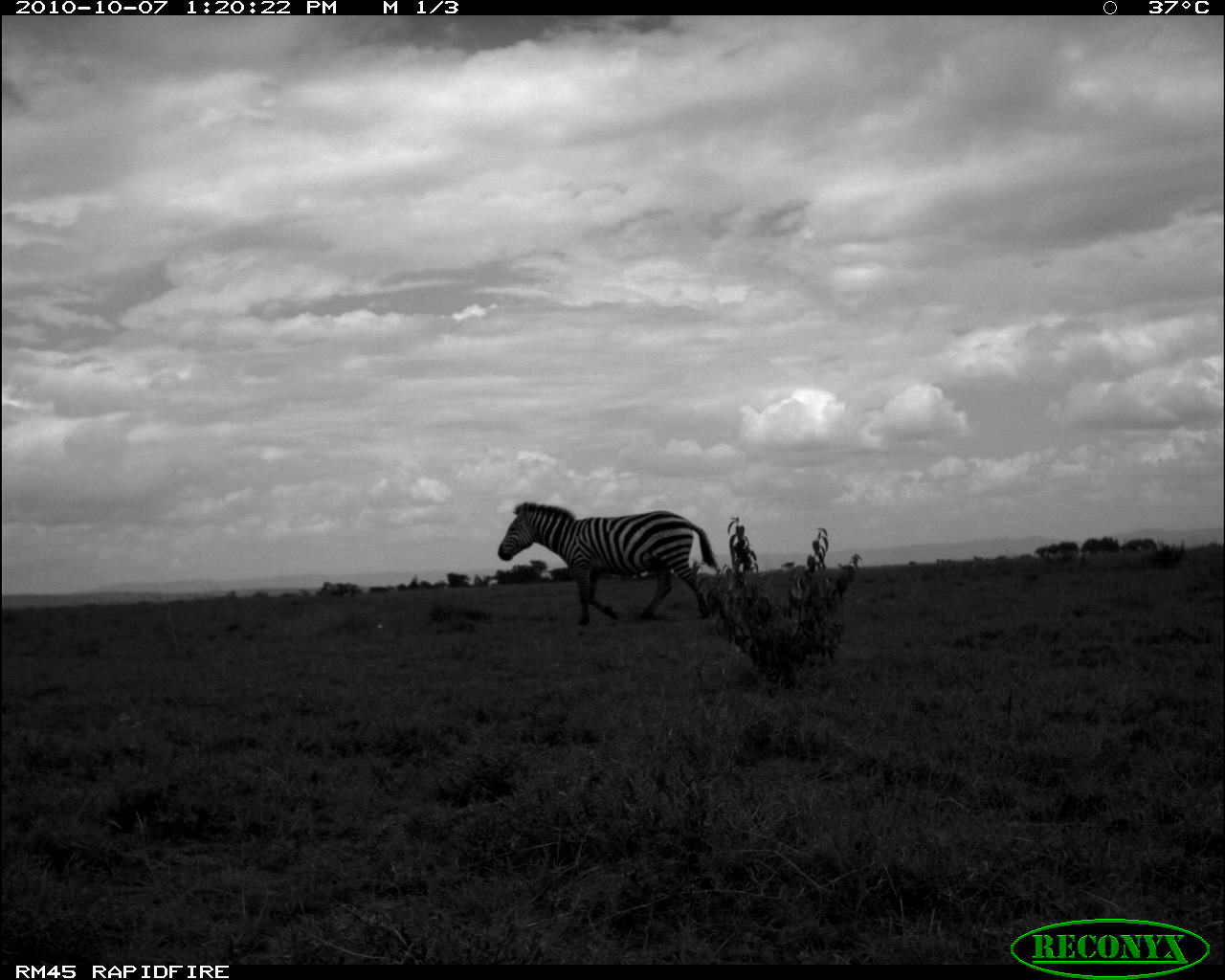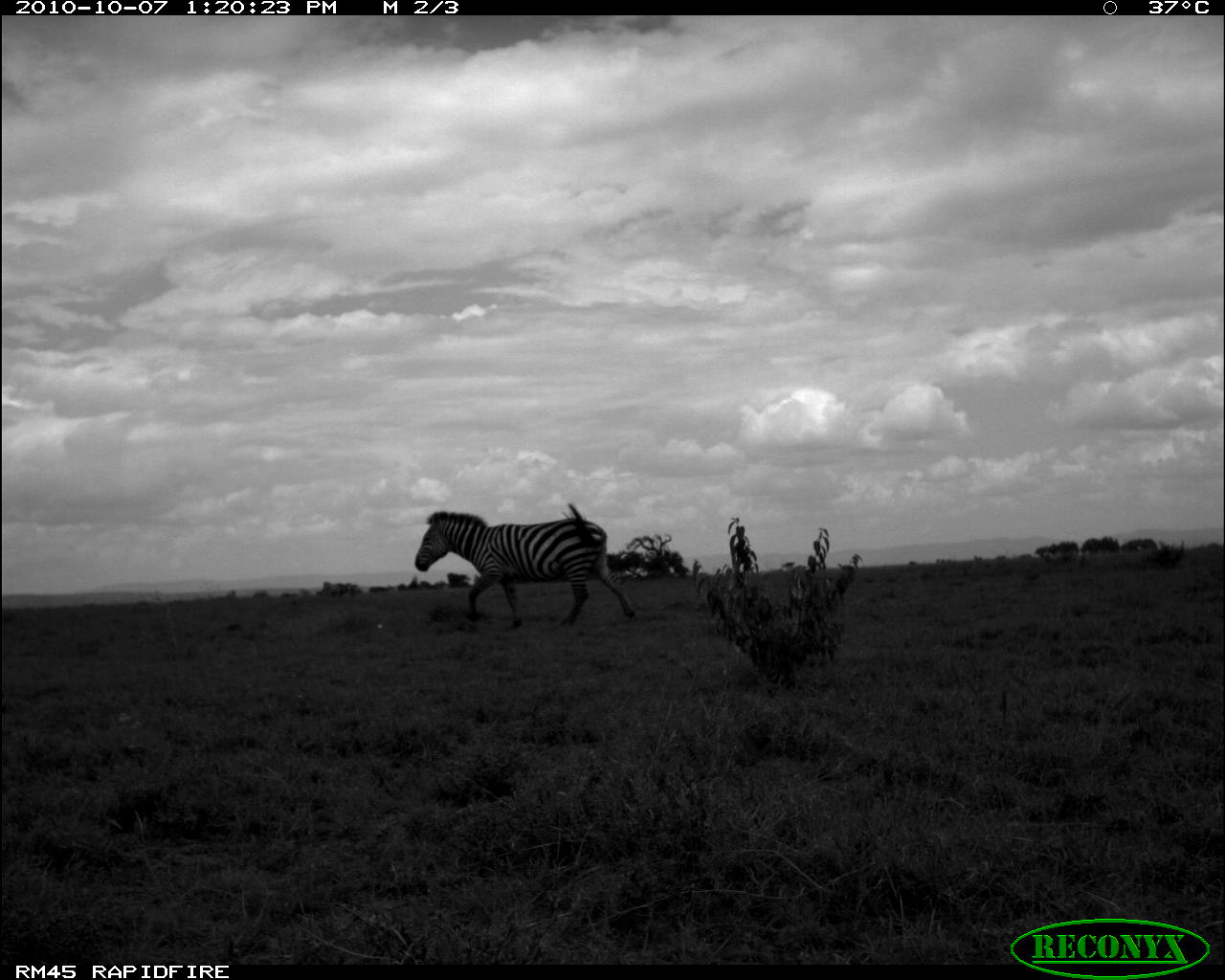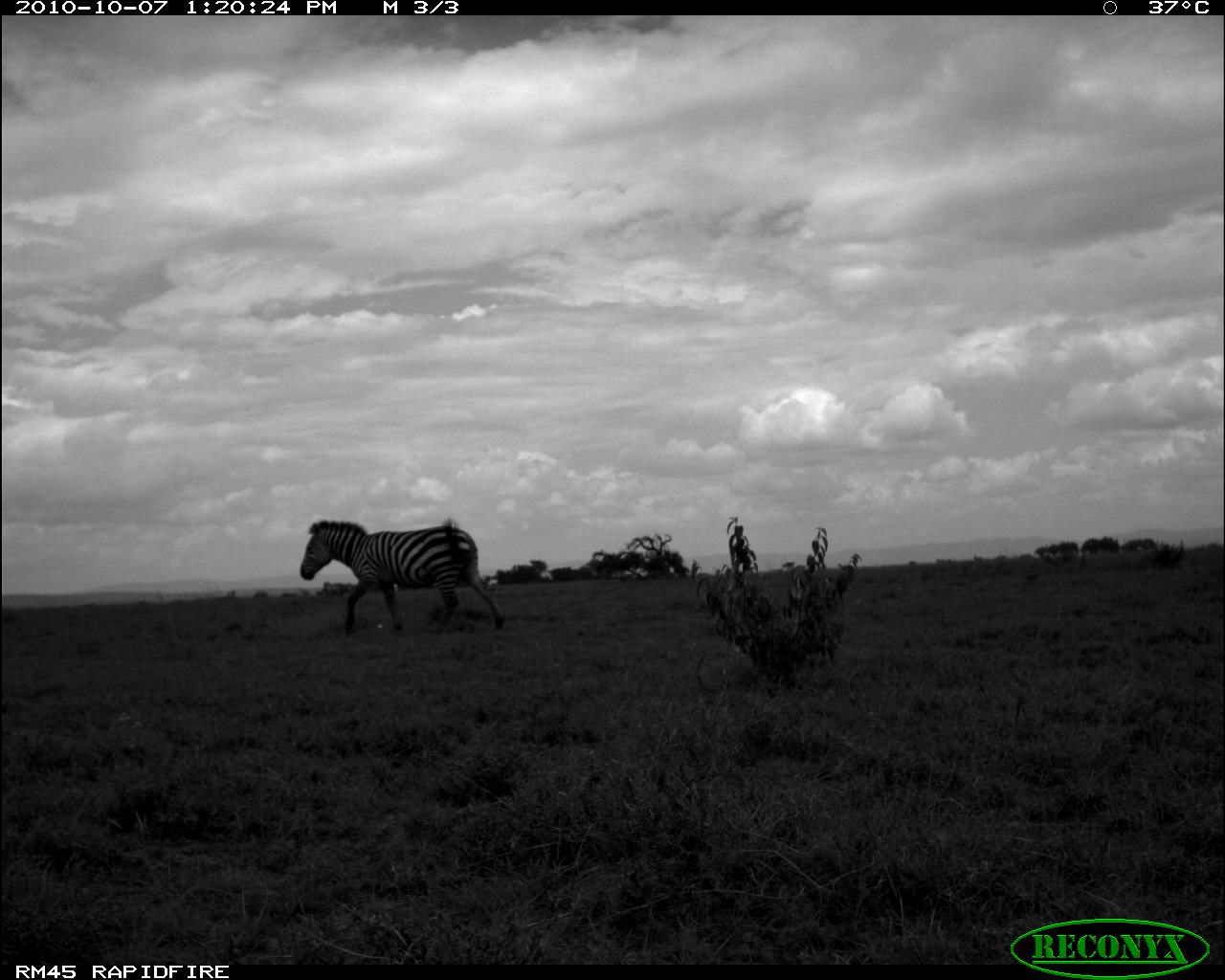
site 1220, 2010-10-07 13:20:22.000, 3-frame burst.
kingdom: Animalia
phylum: Chordata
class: Mammalia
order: Perissodactyla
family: Equidae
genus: Equus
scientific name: Equus quagga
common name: plains zebra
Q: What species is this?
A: Equus quagga (plains zebra).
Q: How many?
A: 1.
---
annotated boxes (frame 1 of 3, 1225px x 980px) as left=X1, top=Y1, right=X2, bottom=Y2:
equus quagga: left=497, top=502, right=718, bottom=623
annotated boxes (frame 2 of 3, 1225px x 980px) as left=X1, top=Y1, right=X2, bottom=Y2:
equus quagga: left=416, top=504, right=637, bottom=627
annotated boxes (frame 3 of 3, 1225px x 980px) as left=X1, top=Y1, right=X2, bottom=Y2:
equus quagga: left=300, top=520, right=504, bottom=634